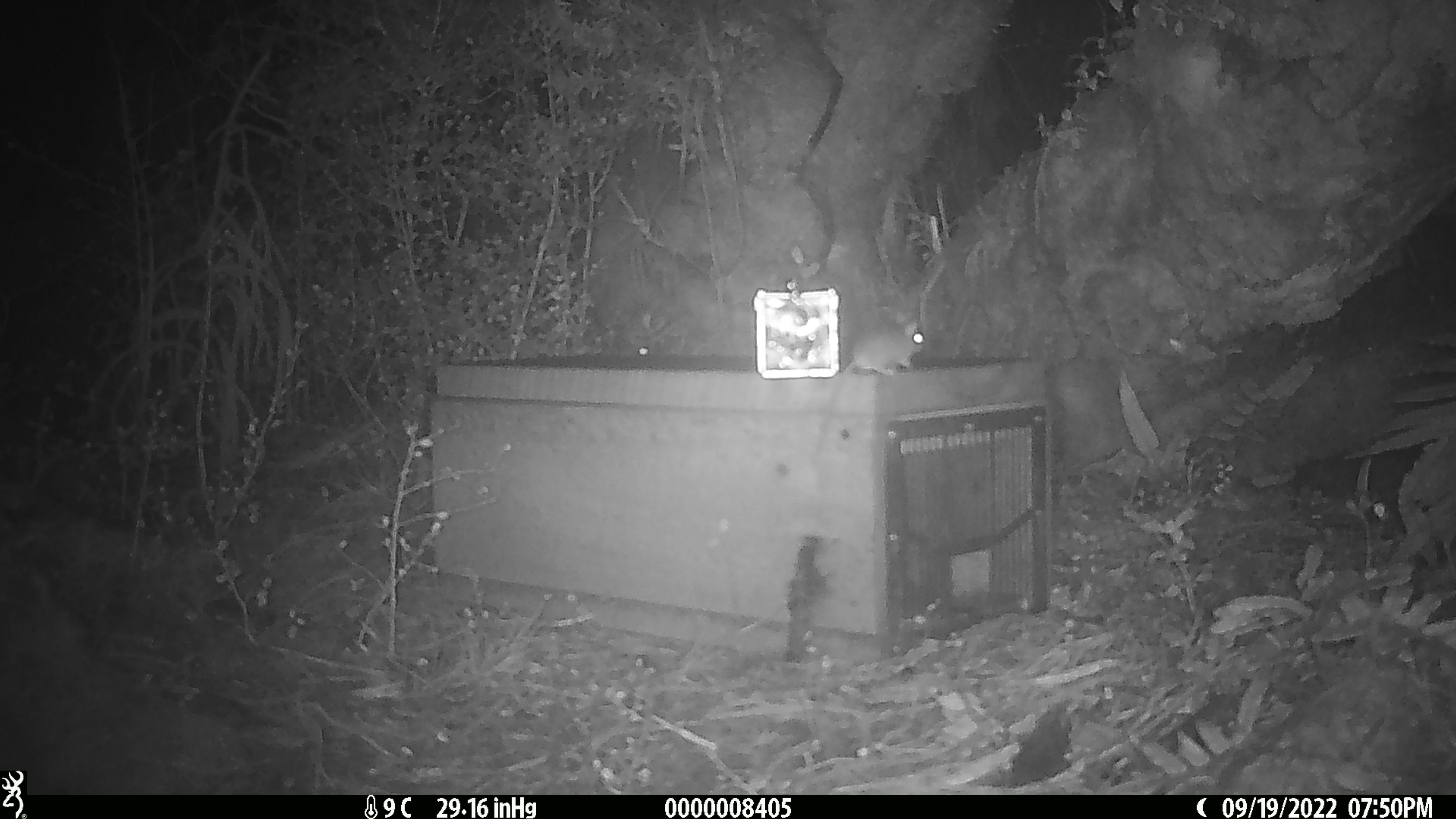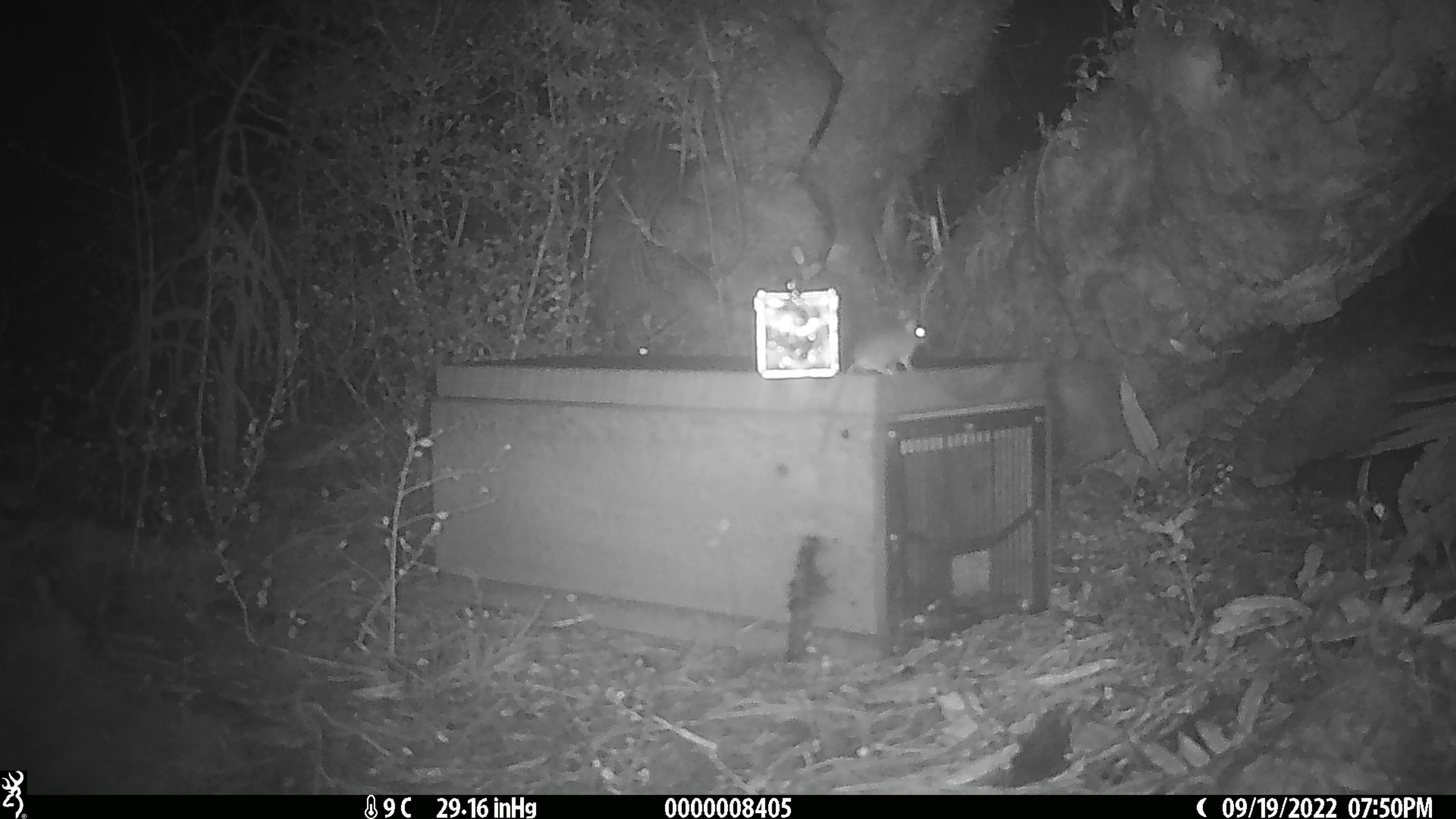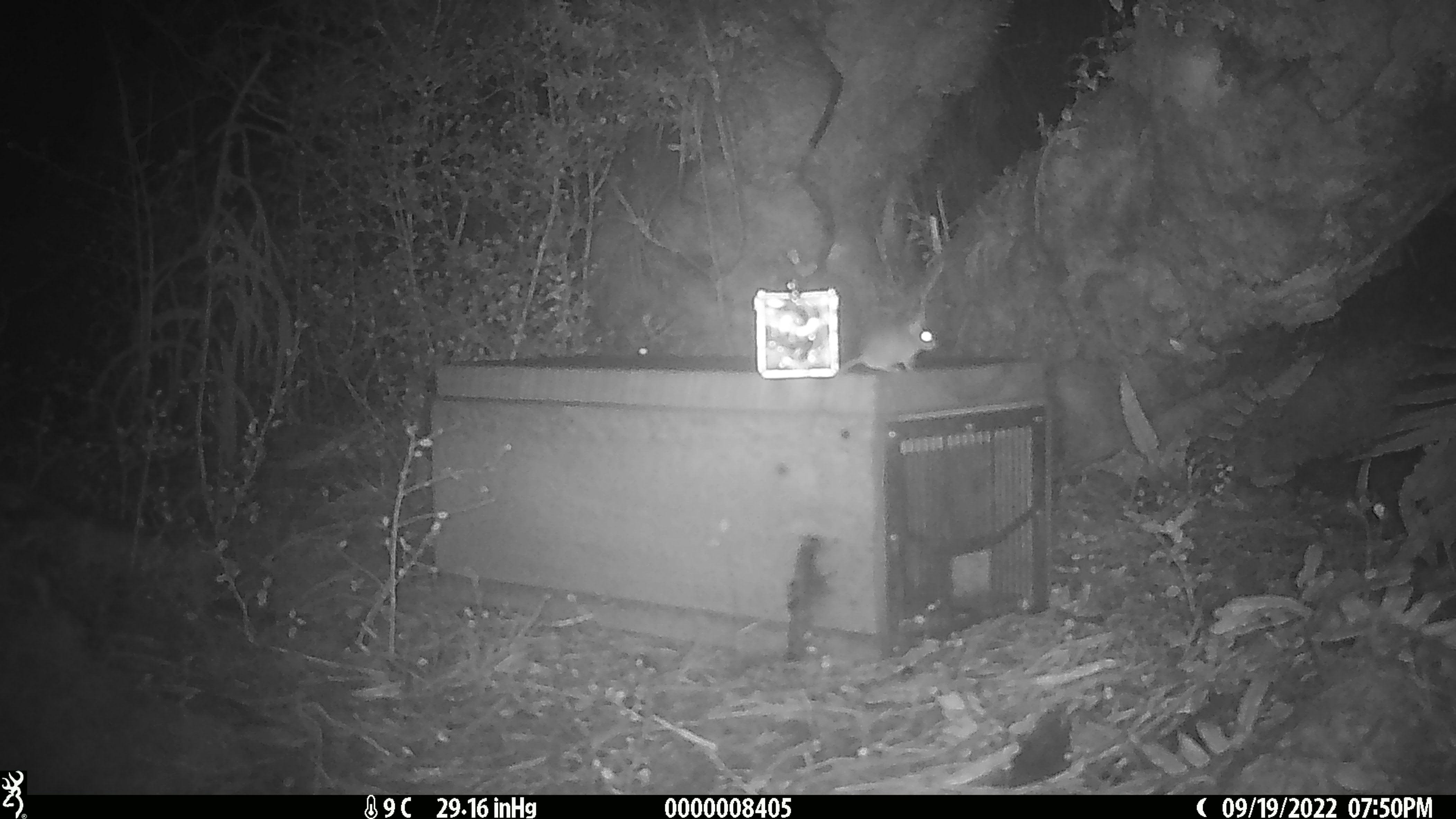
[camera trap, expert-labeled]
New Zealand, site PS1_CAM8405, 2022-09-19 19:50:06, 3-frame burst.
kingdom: Animalia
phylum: Chordata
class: Mammalia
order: Rodentia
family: Muridae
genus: Mus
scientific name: Mus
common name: mouse